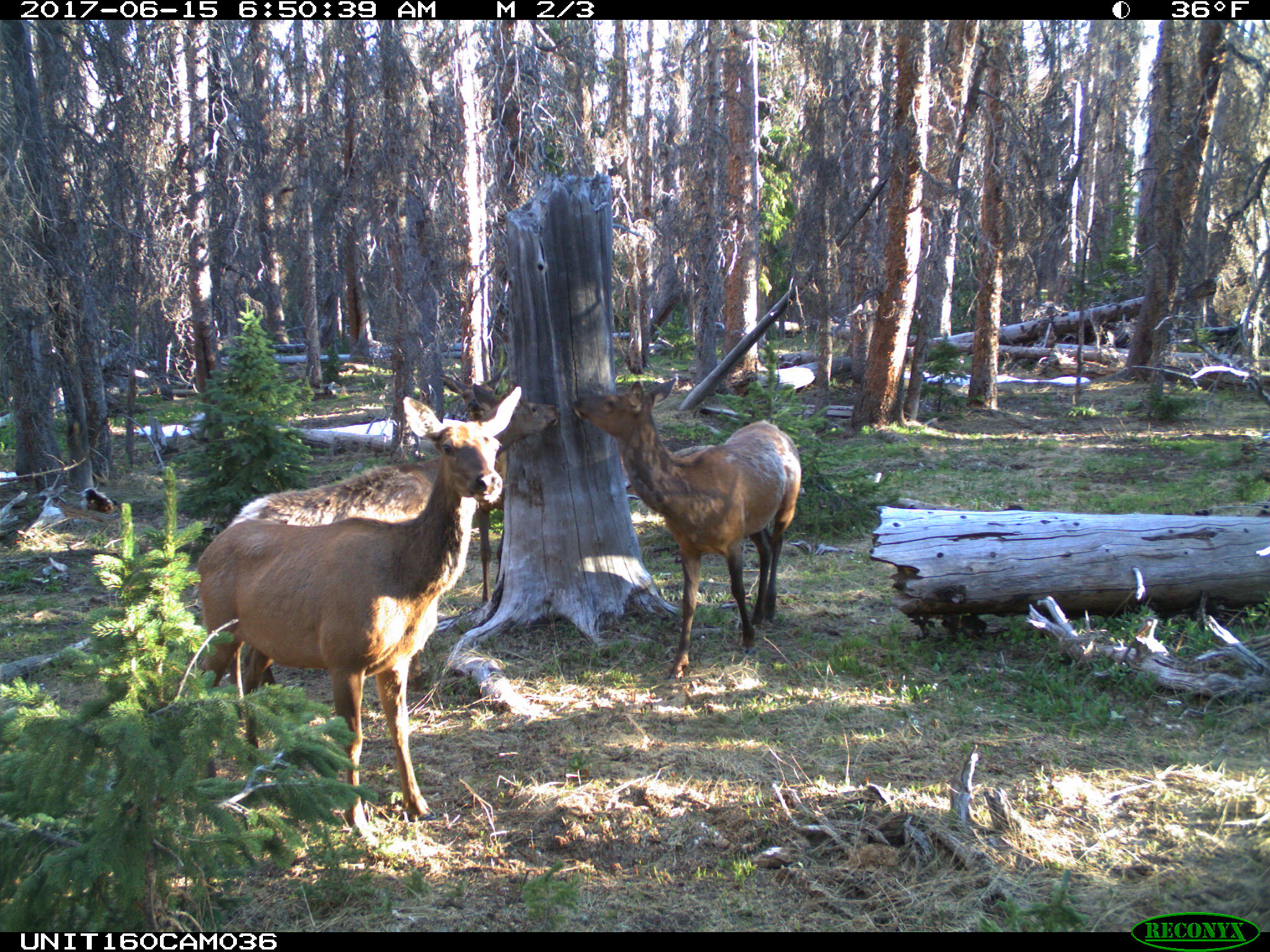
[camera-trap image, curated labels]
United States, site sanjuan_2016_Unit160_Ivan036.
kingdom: Animalia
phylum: Chordata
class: Mammalia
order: Artiodactyla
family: Cervidae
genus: Cervus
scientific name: Cervus elaphus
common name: red deer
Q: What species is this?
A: Cervus elaphus (red deer).